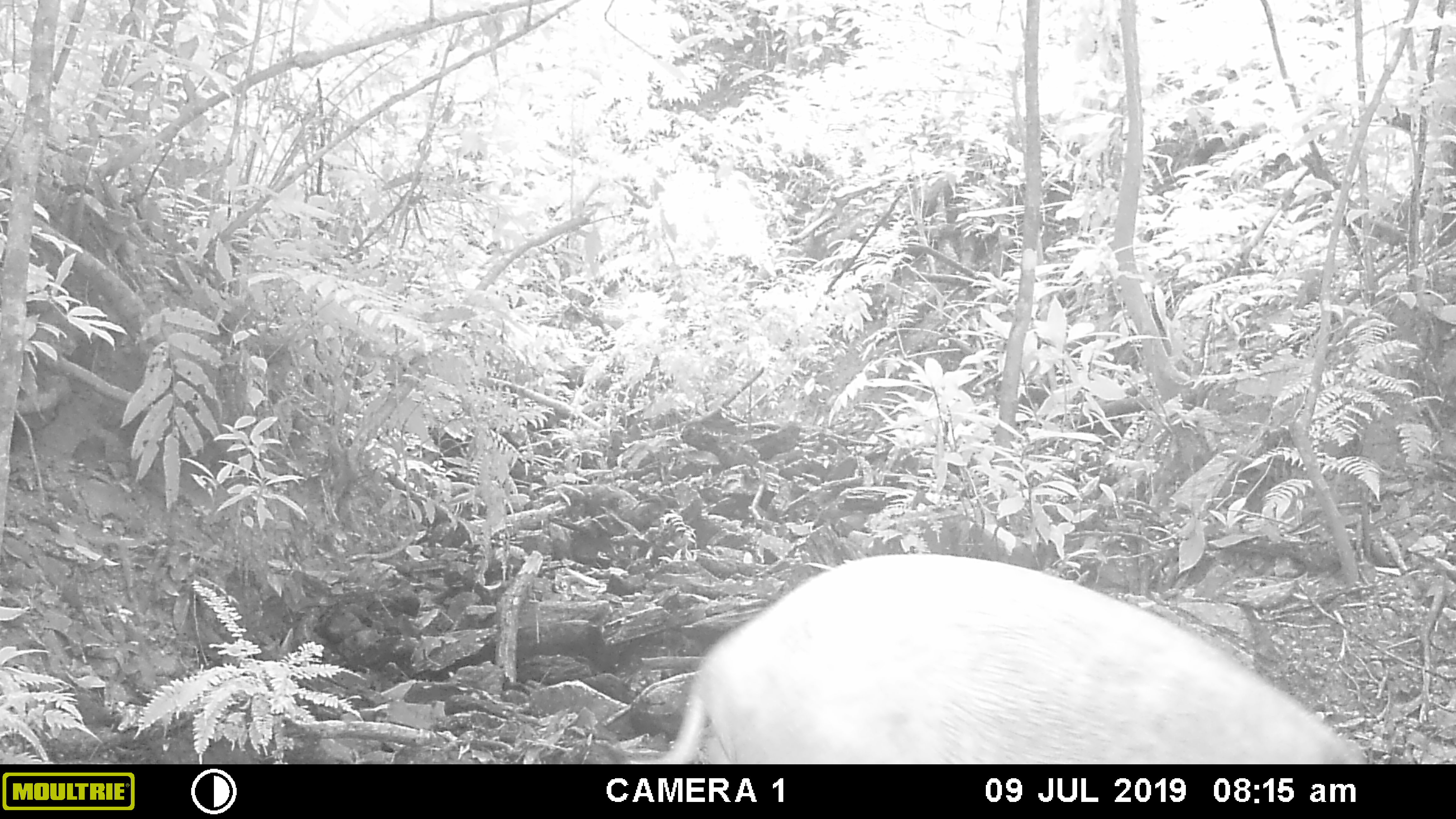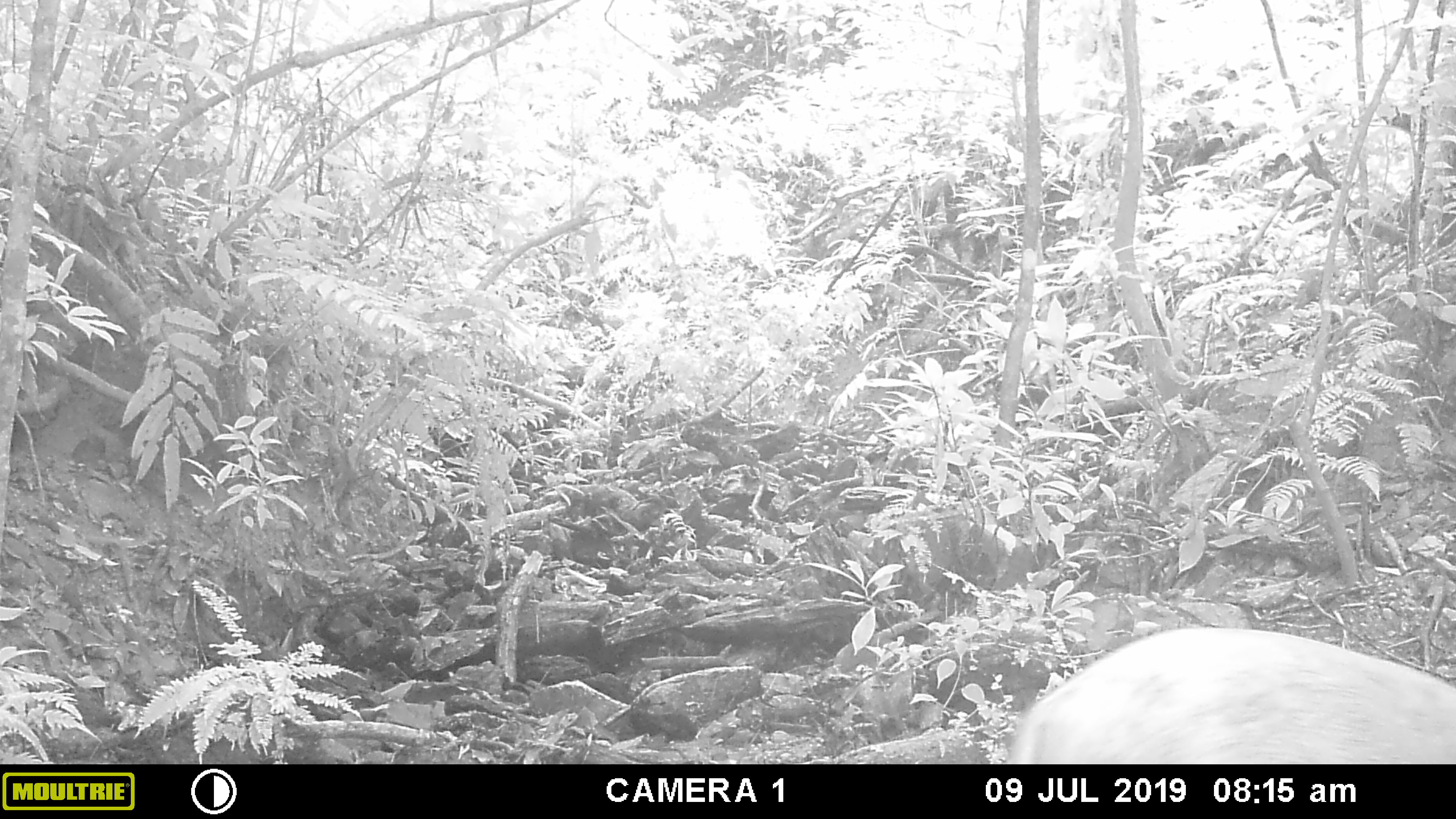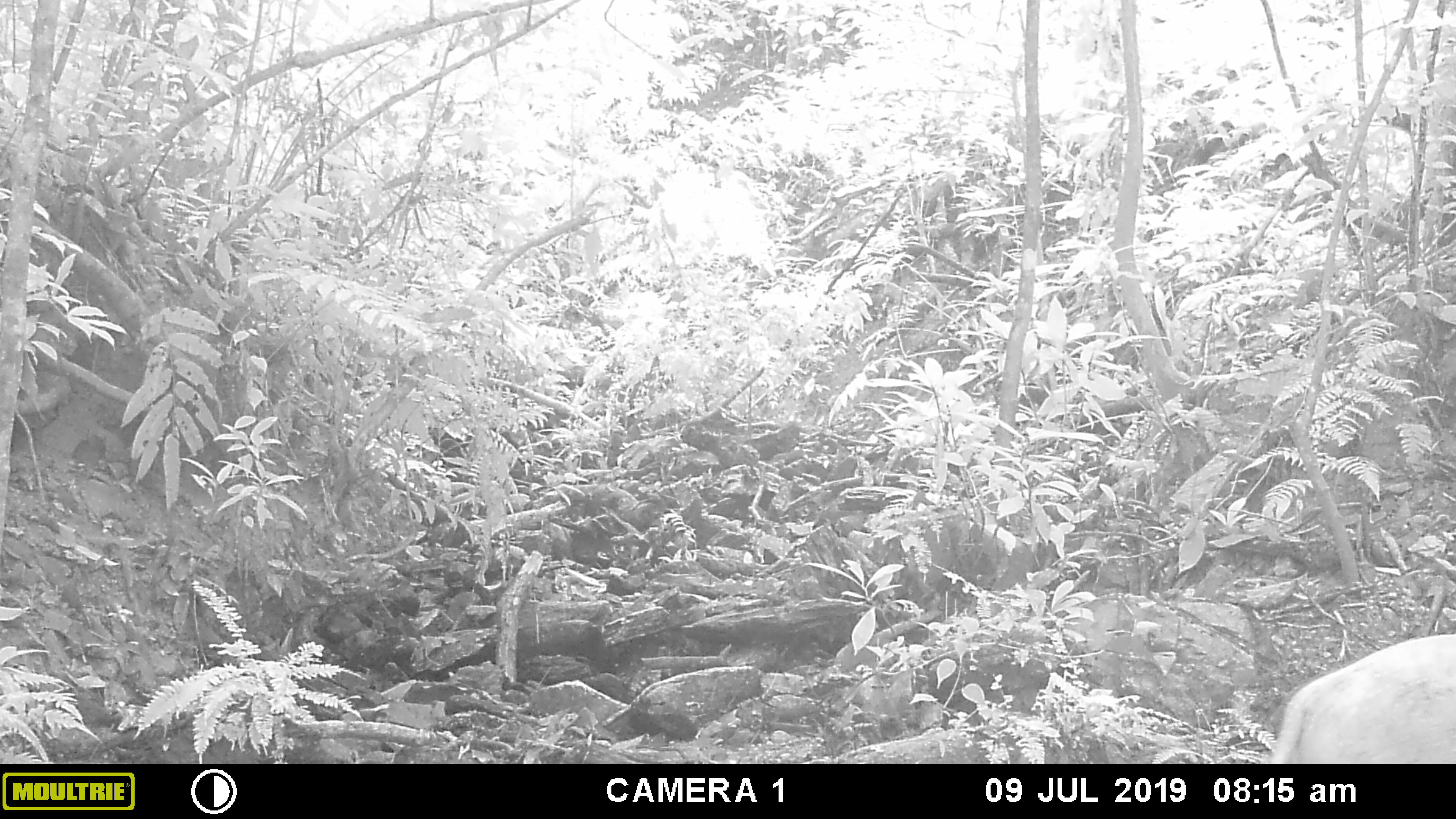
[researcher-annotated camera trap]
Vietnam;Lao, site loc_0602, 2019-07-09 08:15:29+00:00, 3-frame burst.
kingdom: Animalia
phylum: Chordata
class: Mammalia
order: Artiodactyla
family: Suidae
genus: Sus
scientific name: Sus scrofa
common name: eurasian wild pig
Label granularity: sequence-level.